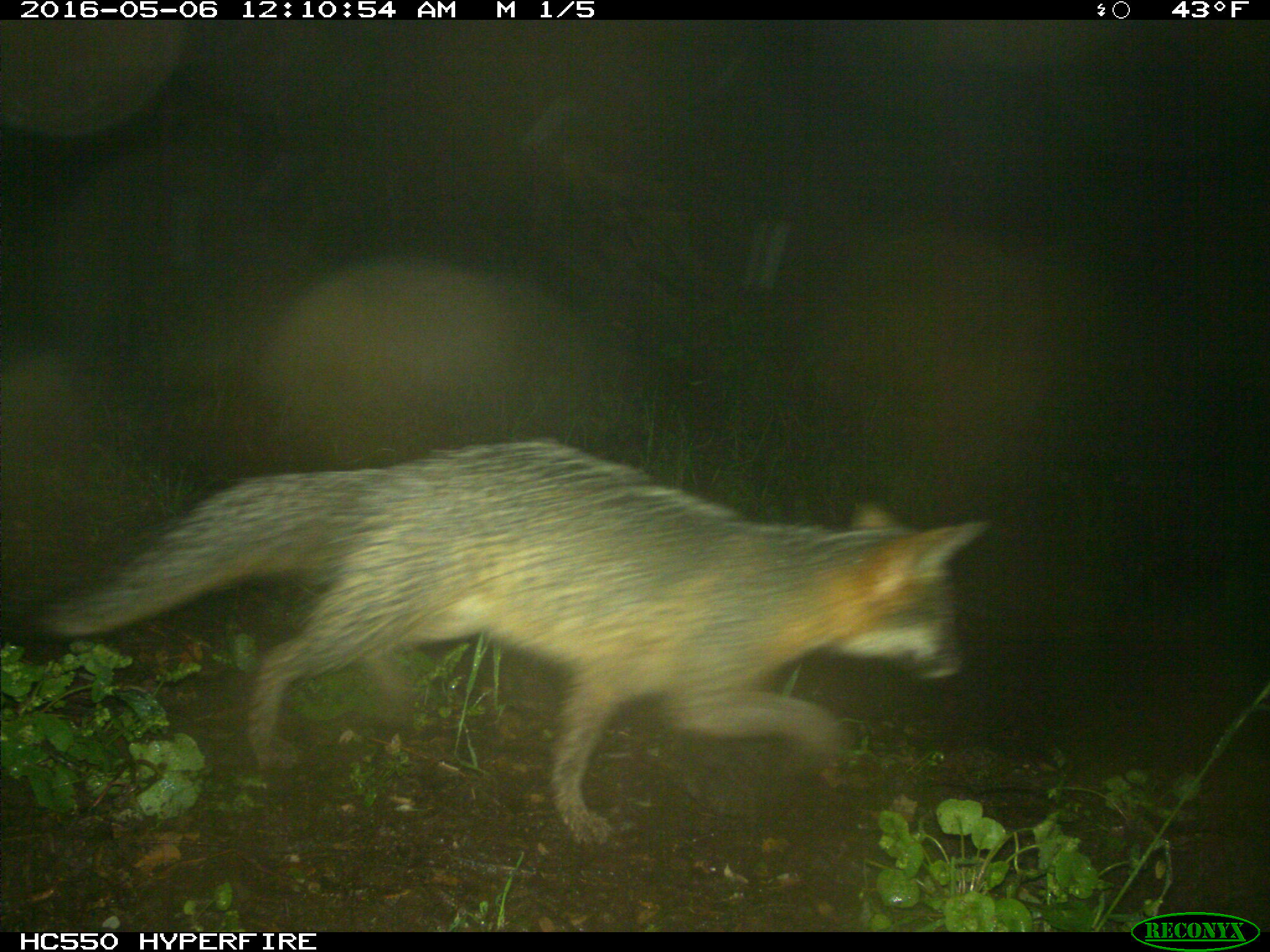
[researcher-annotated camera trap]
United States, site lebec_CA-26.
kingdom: Animalia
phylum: Chordata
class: Mammalia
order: Carnivora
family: Canidae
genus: Urocyon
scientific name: Urocyon cinereoargenteus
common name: gray fox